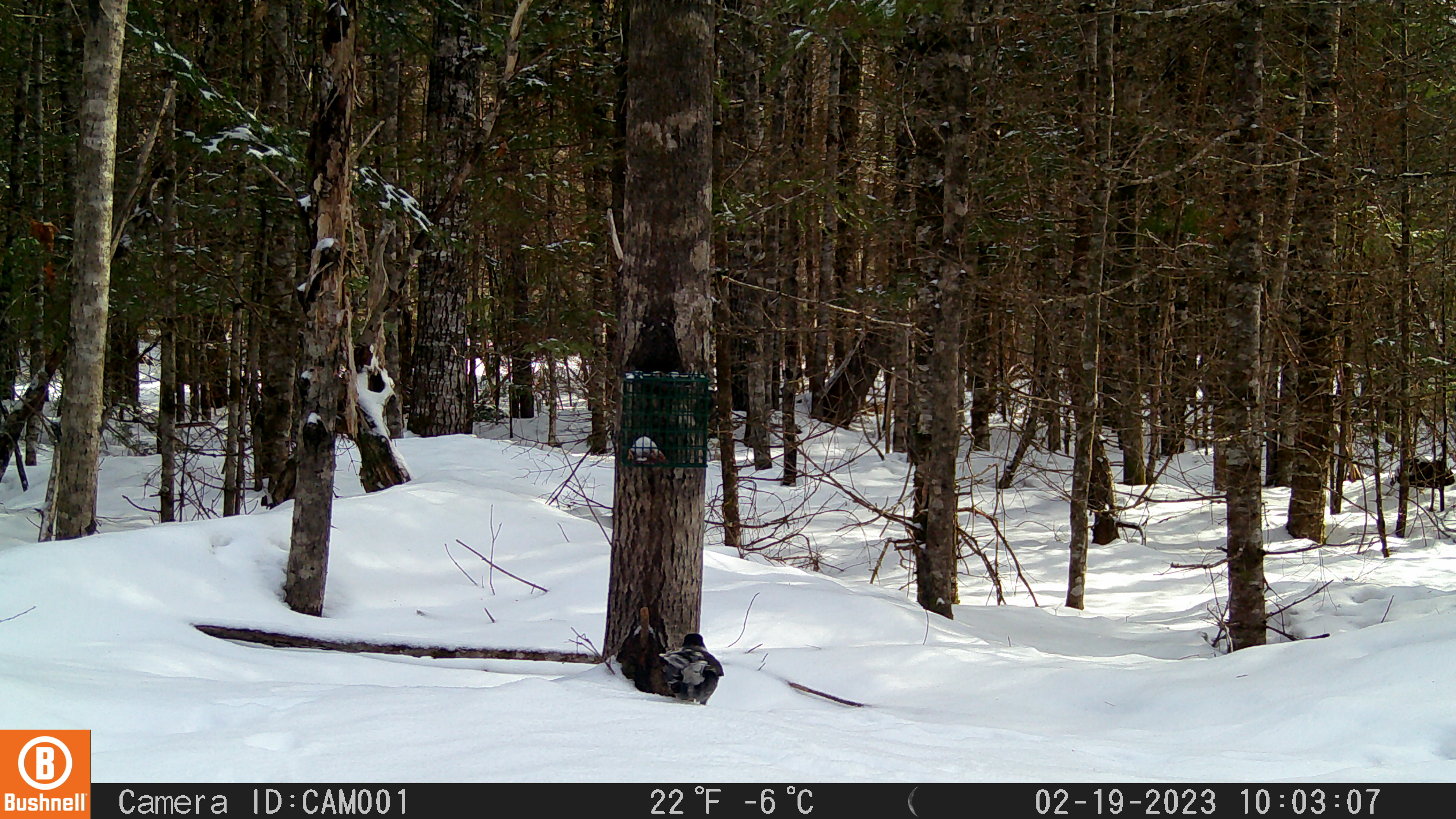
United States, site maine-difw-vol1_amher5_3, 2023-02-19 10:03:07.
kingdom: Animalia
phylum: Chordata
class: Aves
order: Passeriformes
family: Corvidae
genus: Perisoreus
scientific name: Perisoreus canadensis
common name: canada jay